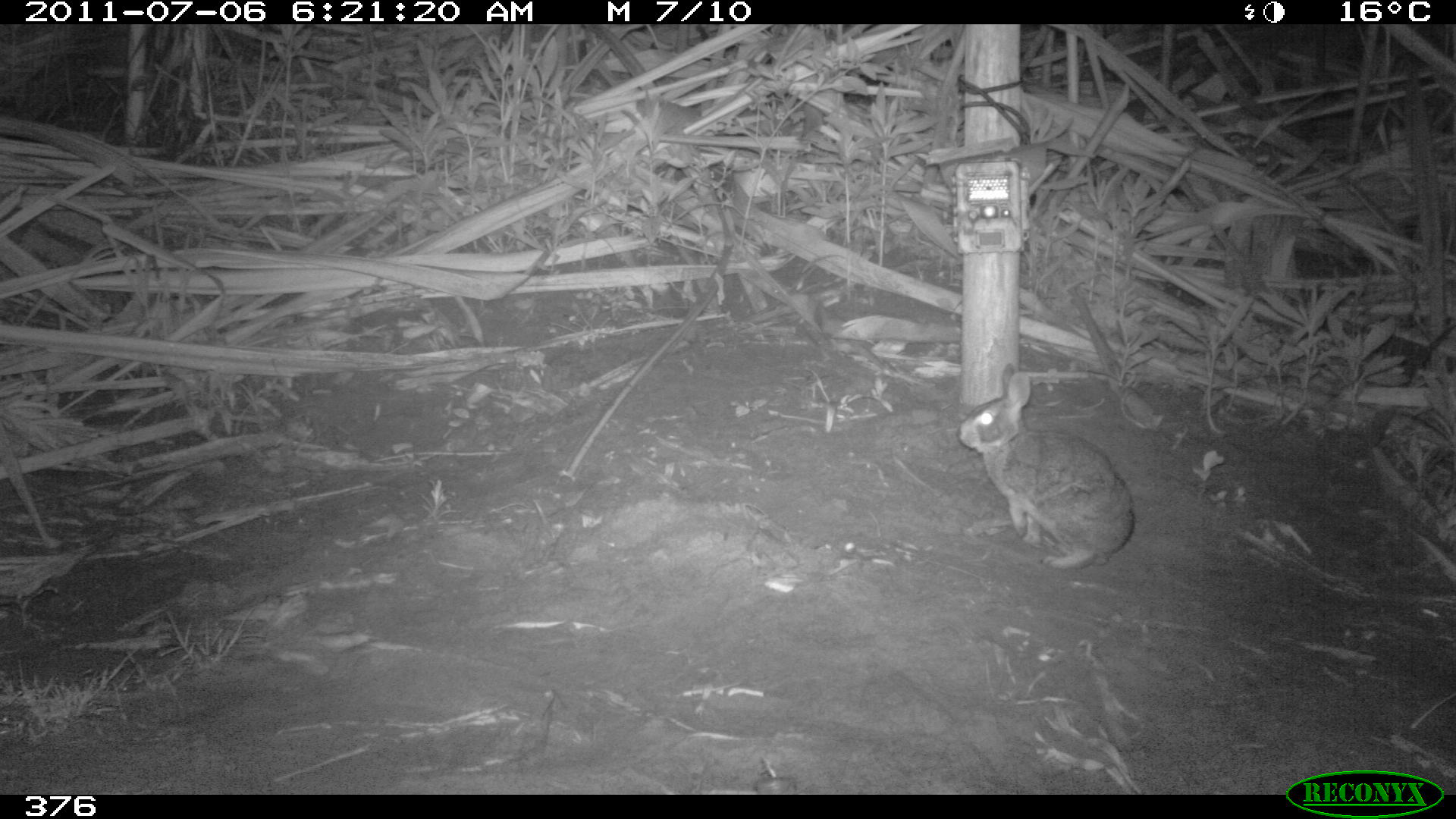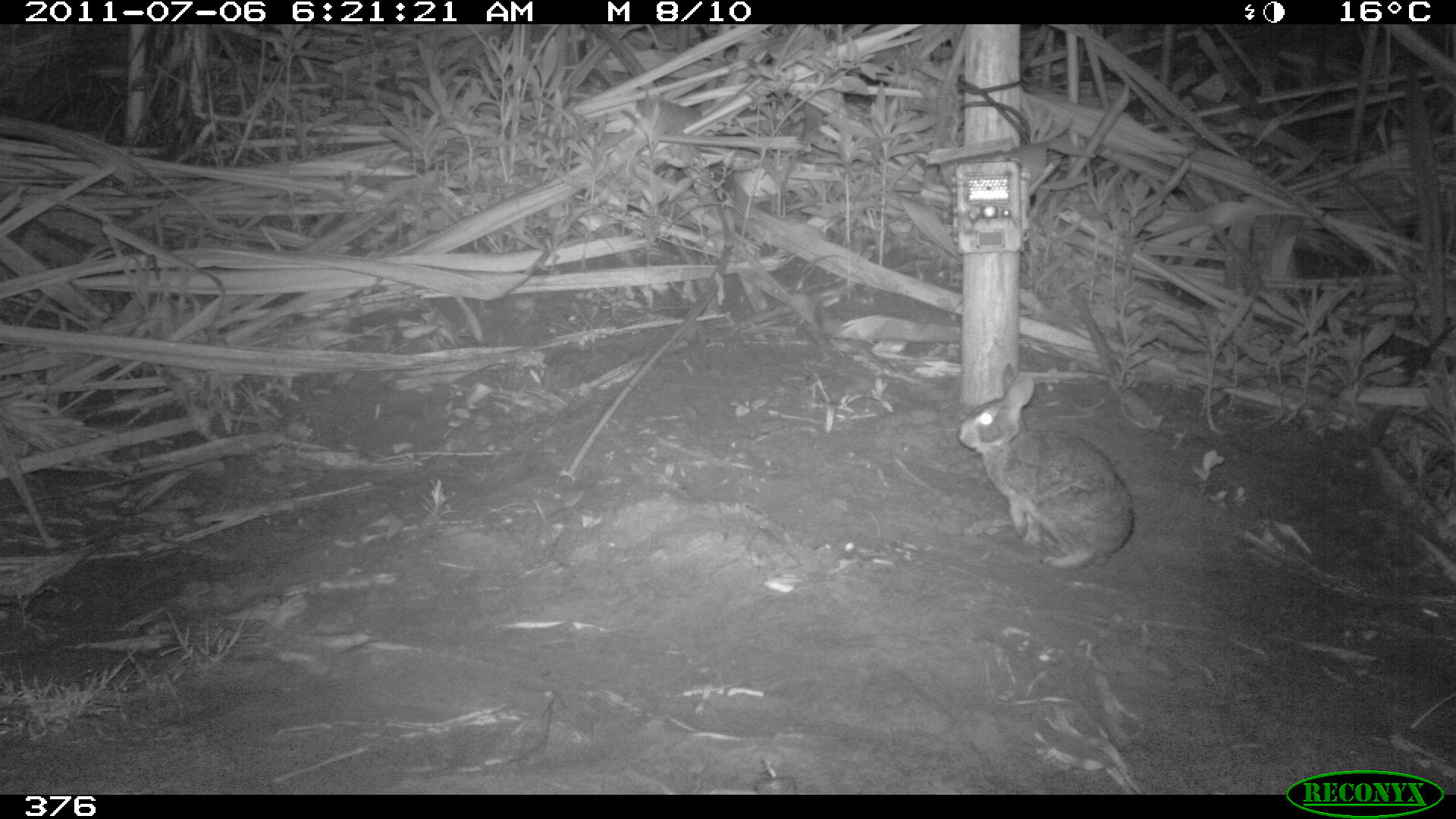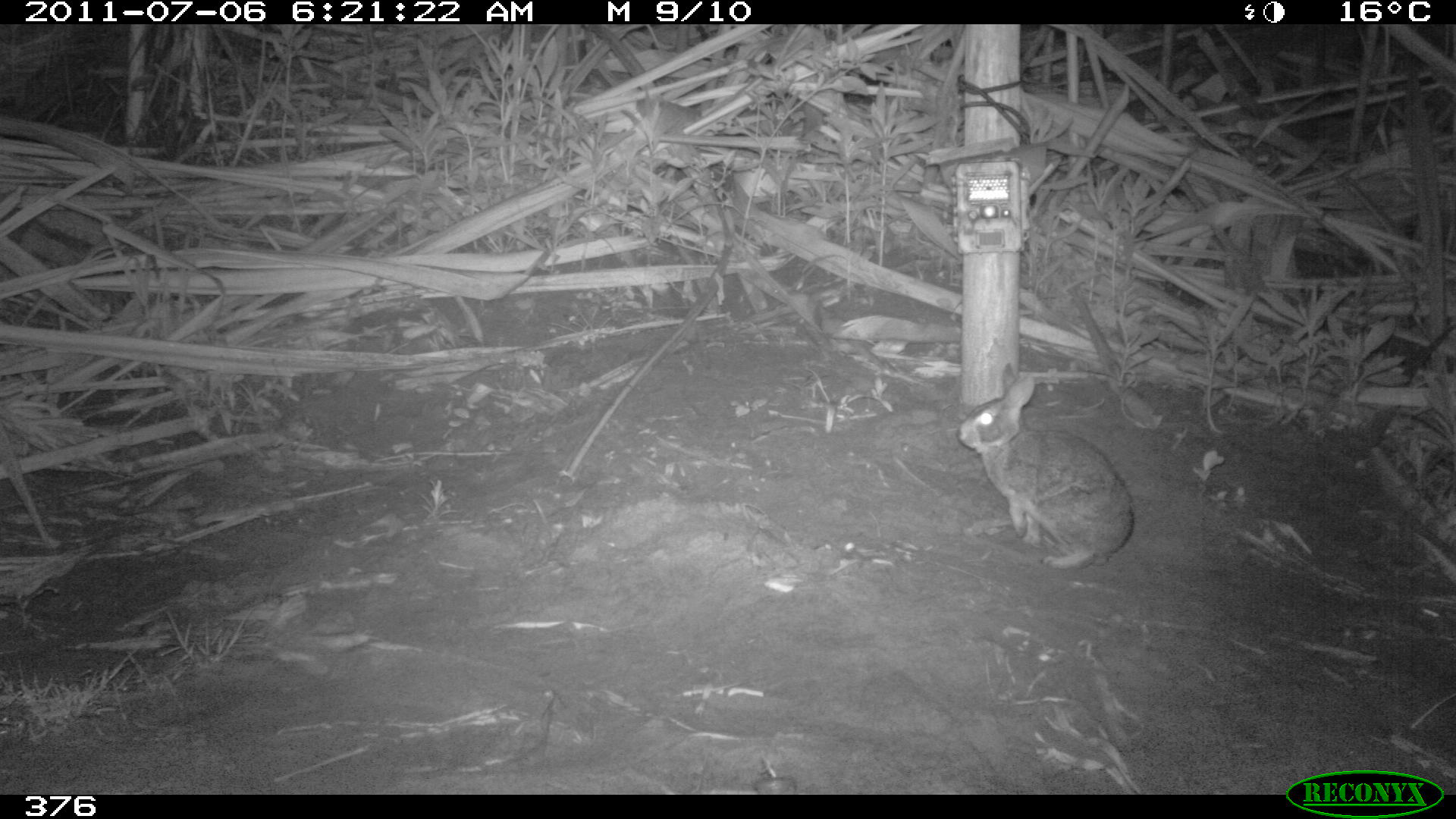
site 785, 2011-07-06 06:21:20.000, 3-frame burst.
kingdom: Animalia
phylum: Chordata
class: Mammalia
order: Lagomorpha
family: Leporidae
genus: Sylvilagus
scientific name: Sylvilagus brasiliensis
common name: tapeti